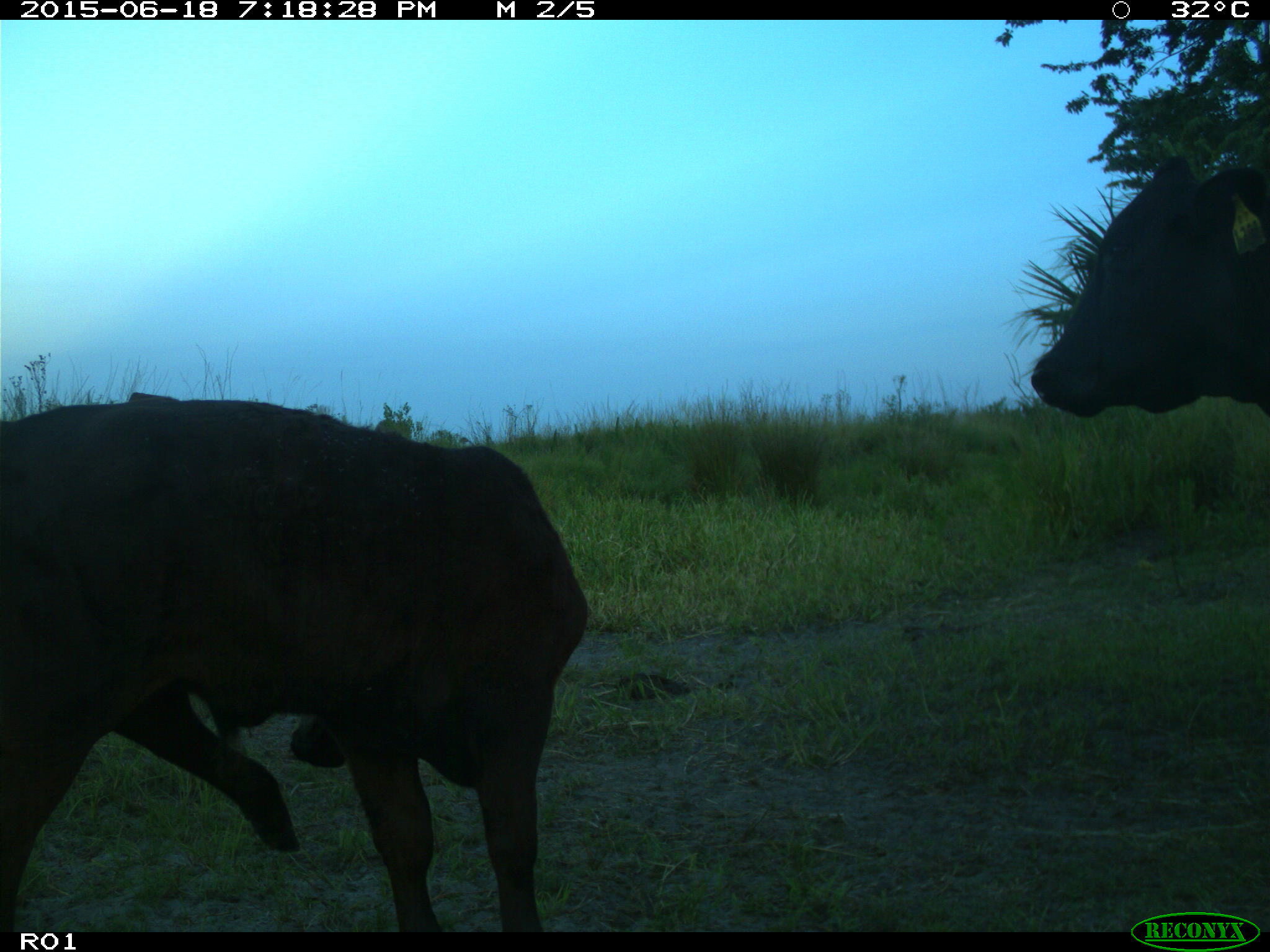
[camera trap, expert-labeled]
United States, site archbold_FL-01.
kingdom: Animalia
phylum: Chordata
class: Mammalia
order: Artiodactyla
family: Bovidae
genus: Bos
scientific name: Bos taurus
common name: domestic cow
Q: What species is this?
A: Bos taurus (domestic cow).